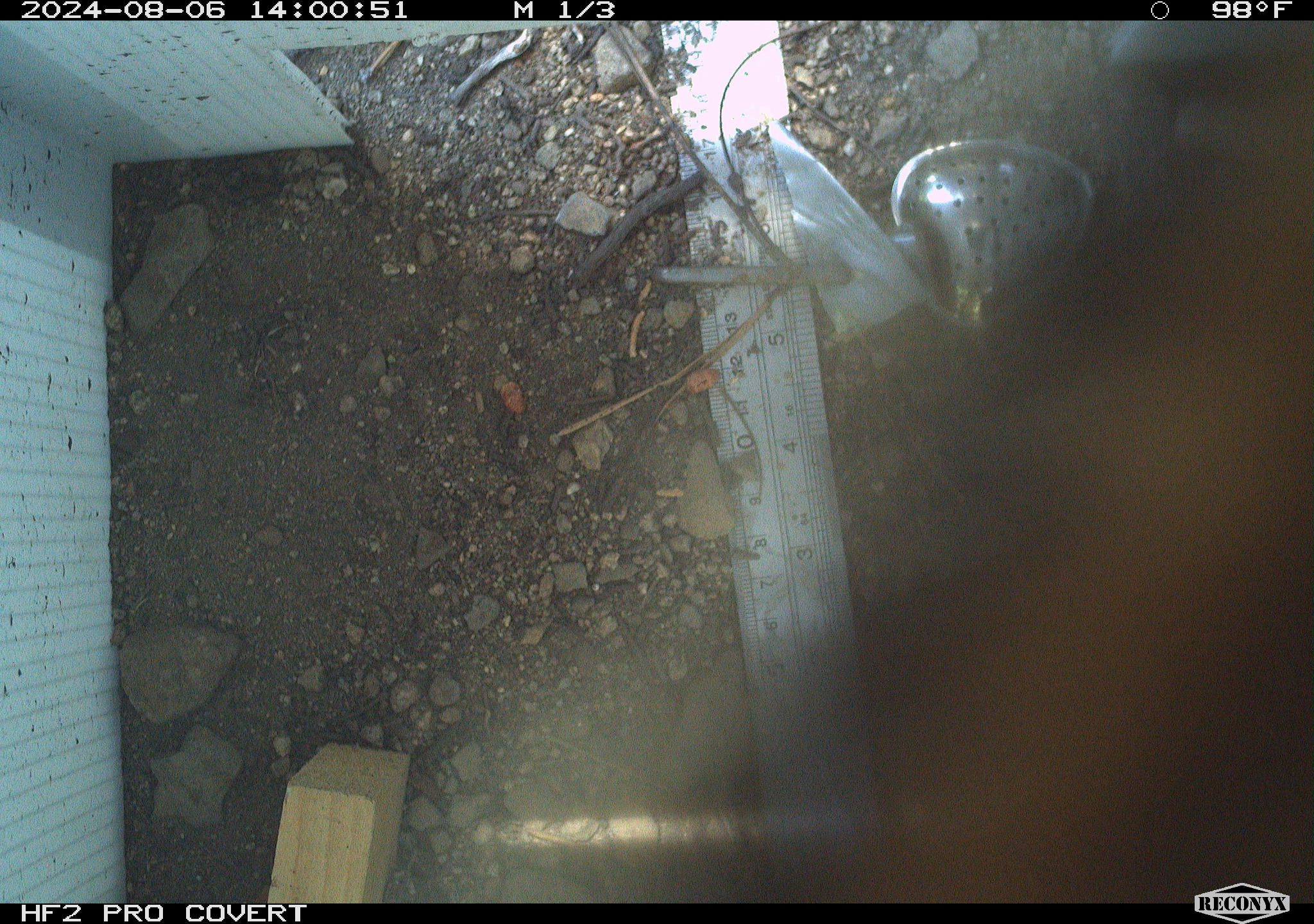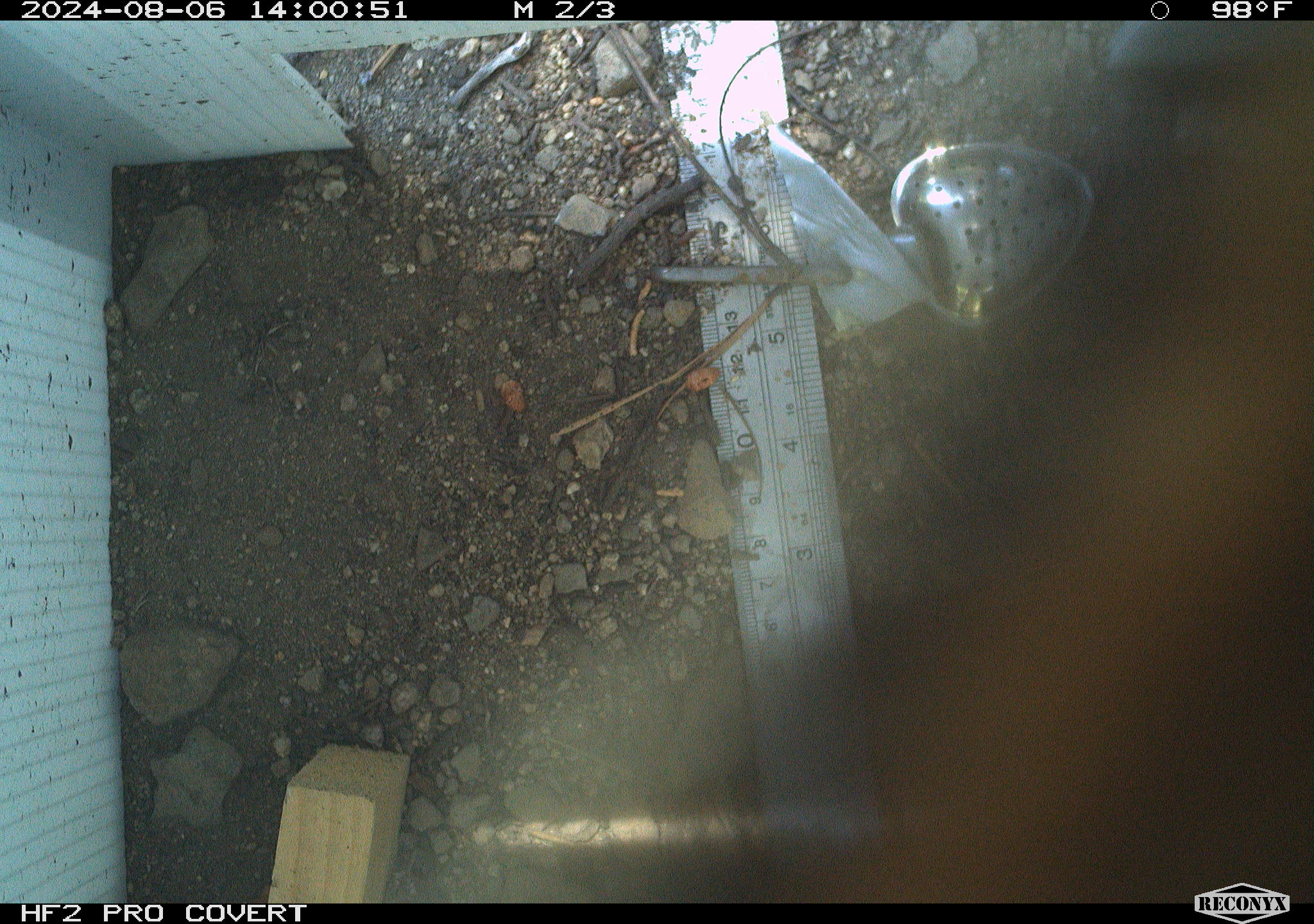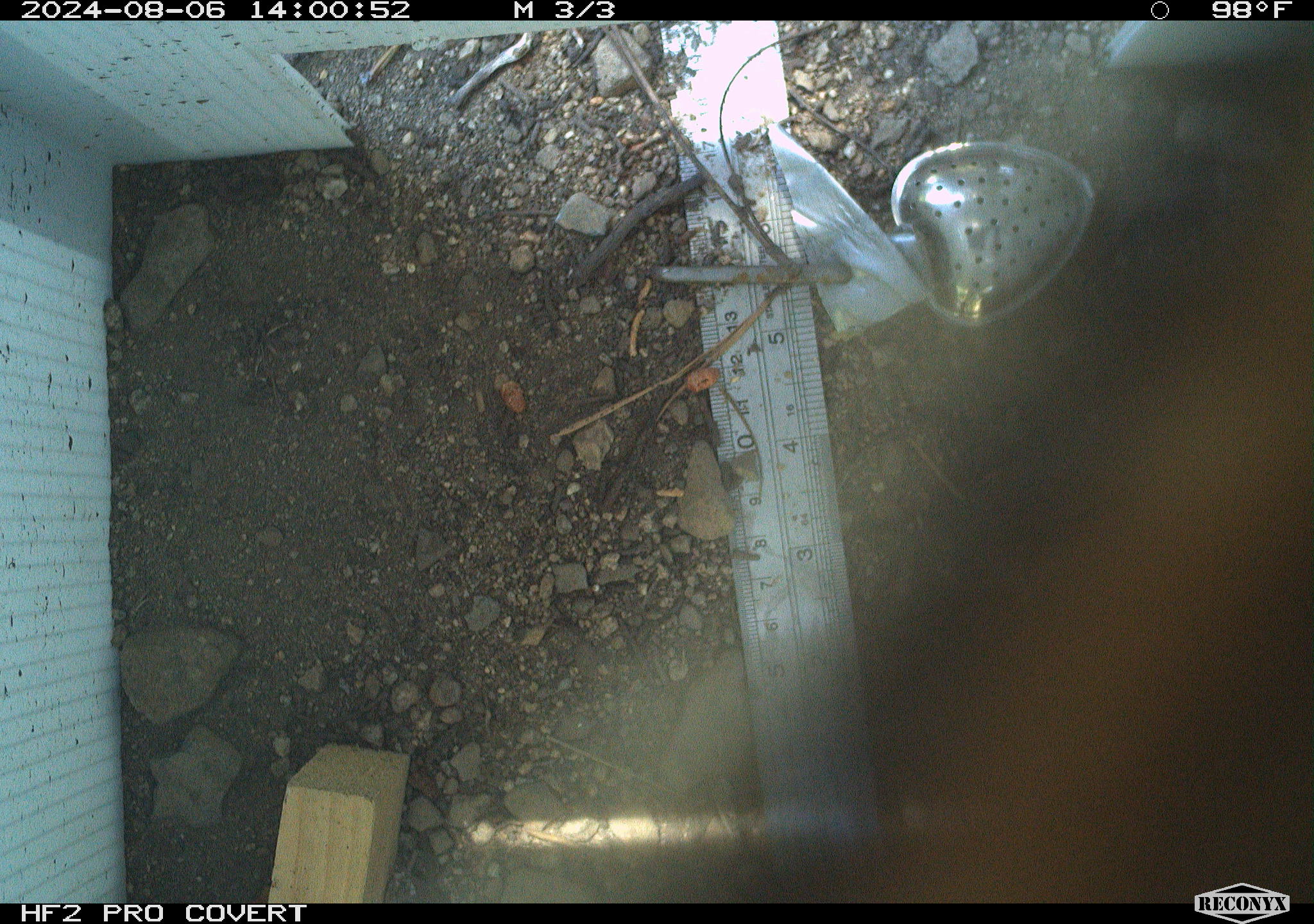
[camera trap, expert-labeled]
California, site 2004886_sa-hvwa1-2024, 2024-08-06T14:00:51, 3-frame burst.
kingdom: Animalia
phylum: Chordata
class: Mammalia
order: Rodentia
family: Sciuridae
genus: Neotamias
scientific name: Neotamias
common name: western chipmunks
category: neotamias species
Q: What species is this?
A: Neotamias species (western chipmunks) (Neotamias).